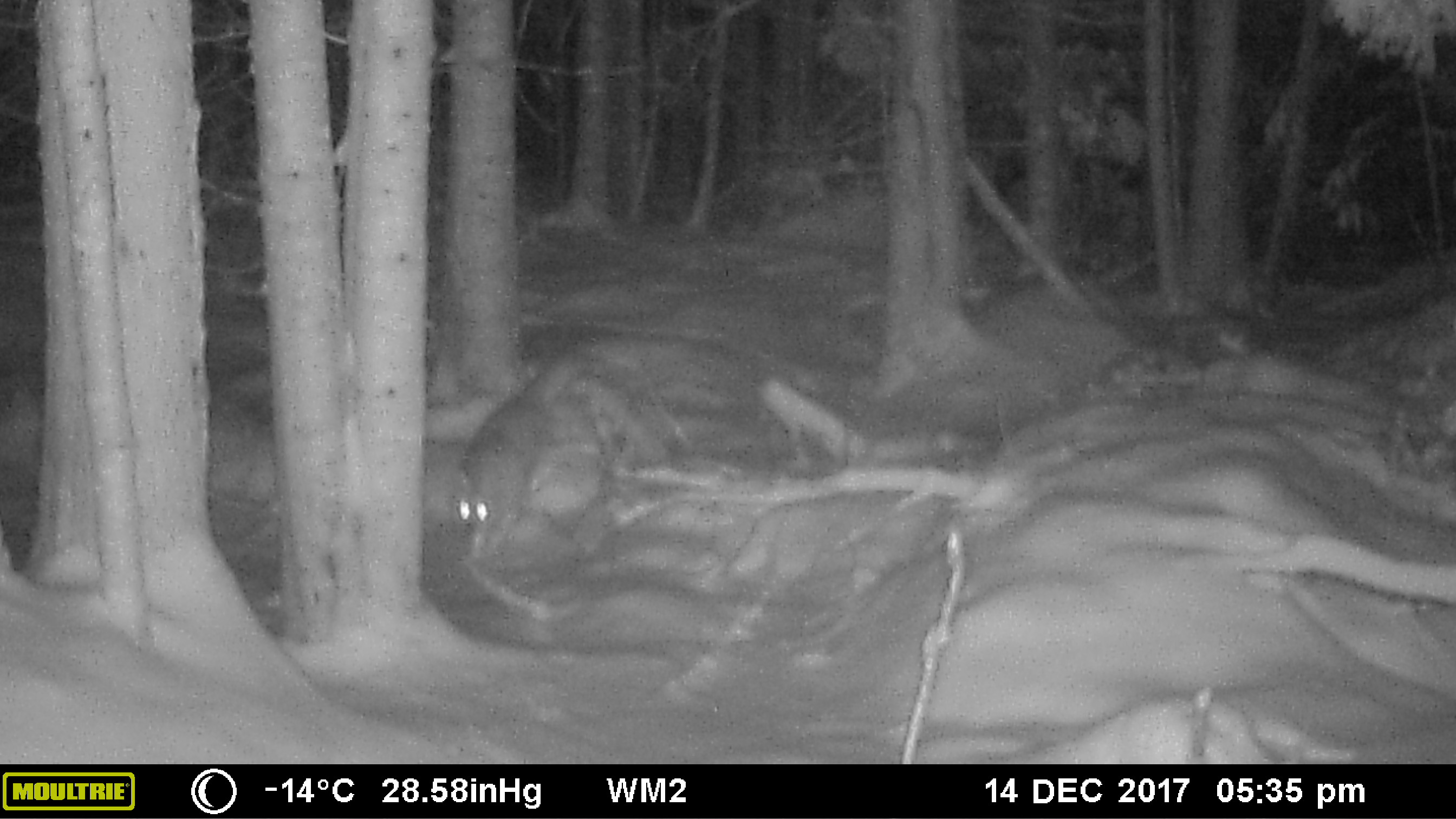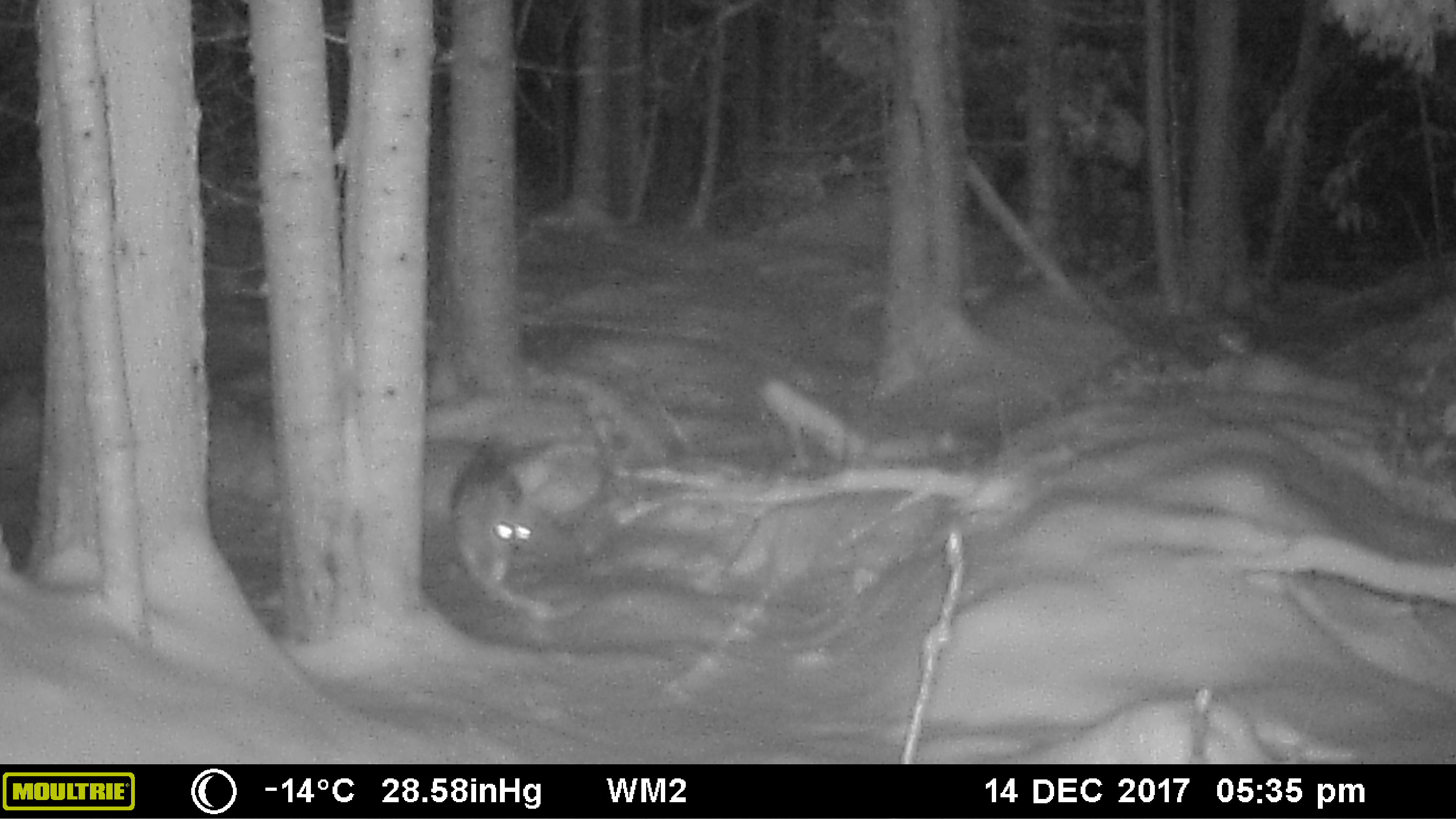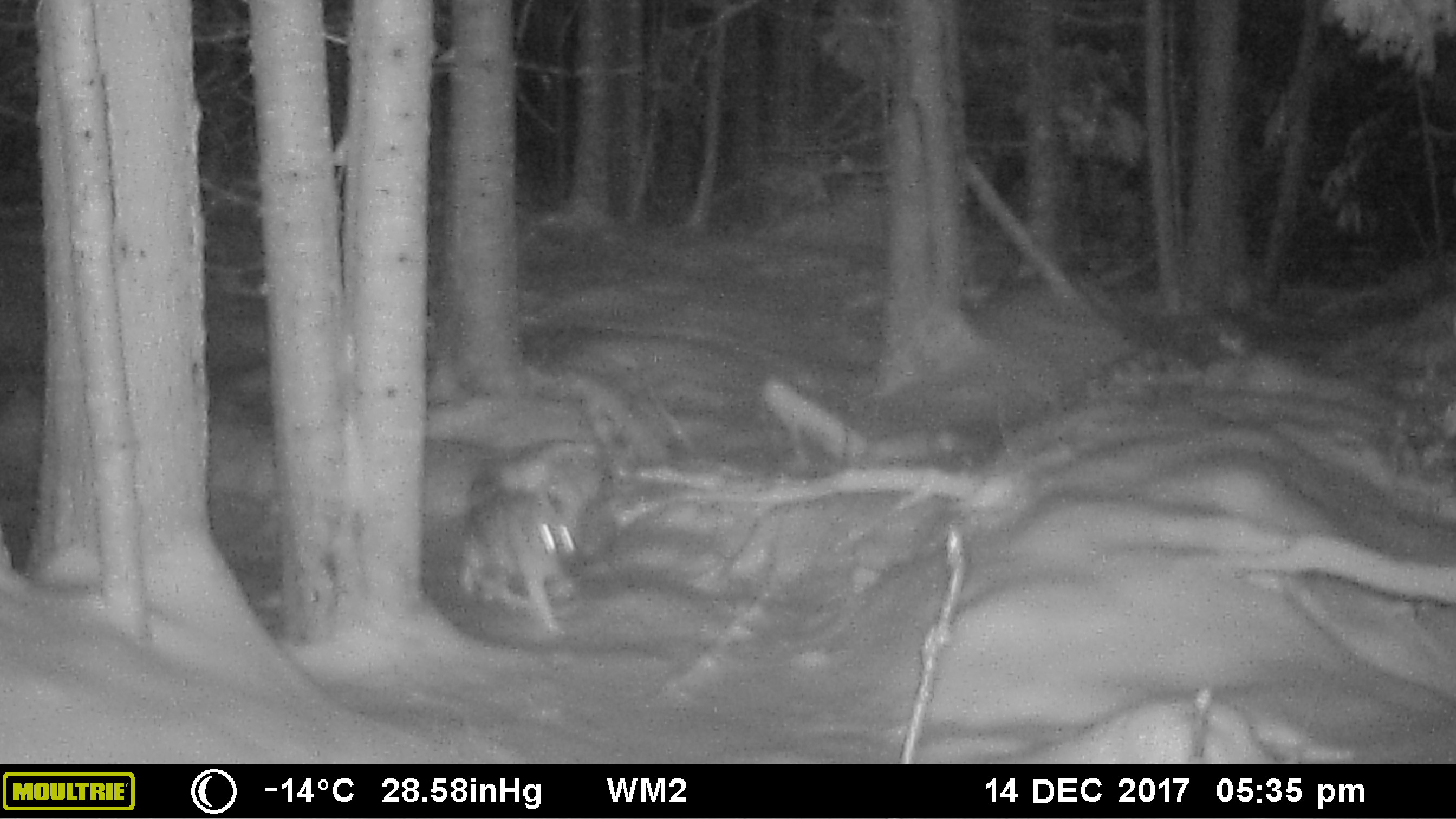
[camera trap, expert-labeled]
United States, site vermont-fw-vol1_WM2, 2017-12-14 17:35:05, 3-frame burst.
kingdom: Animalia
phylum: Chordata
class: Mammalia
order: Carnivora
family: Canidae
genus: Canis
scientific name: Canis latrans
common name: coyote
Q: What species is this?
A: Coyote (Canis latrans).